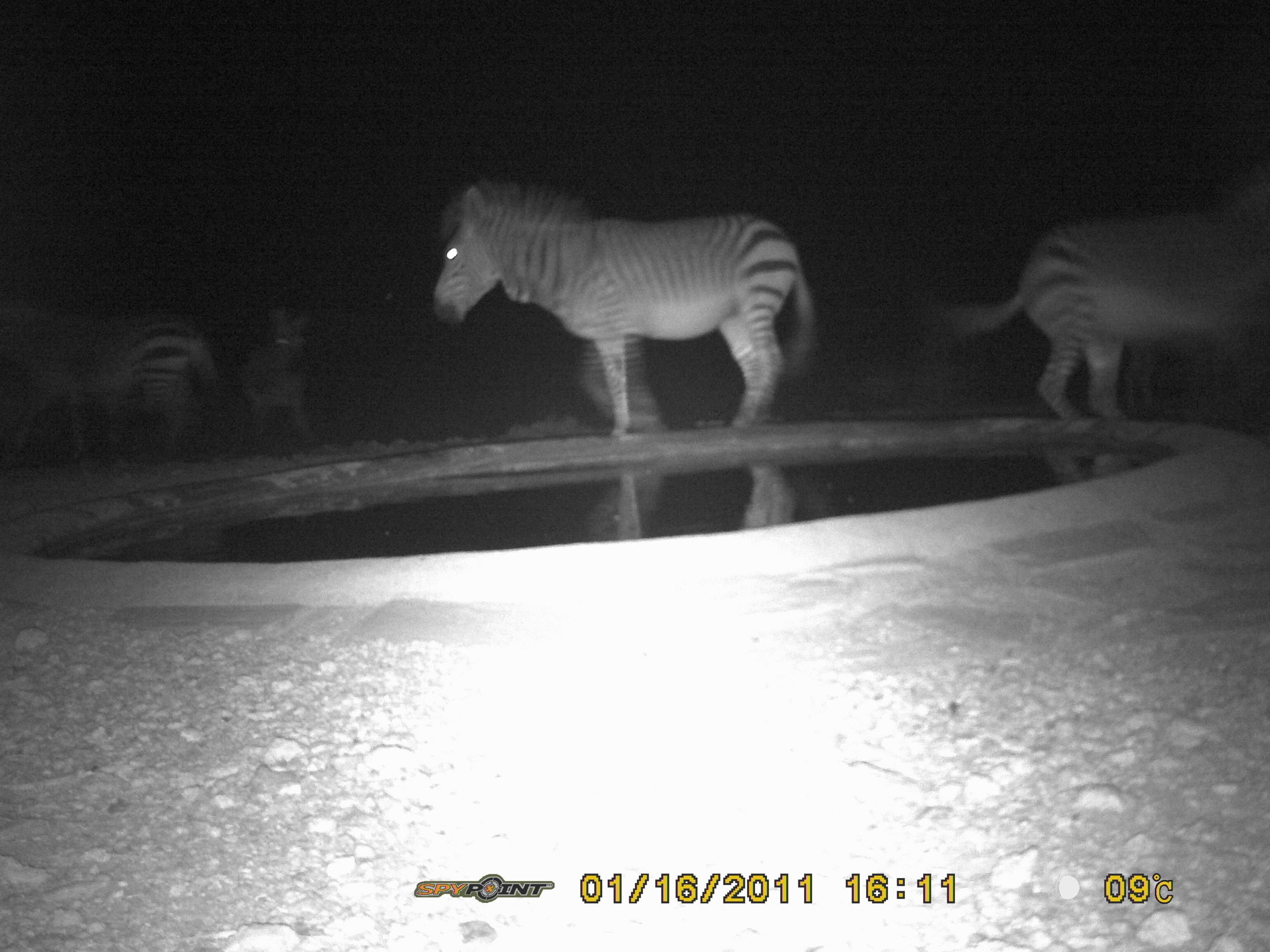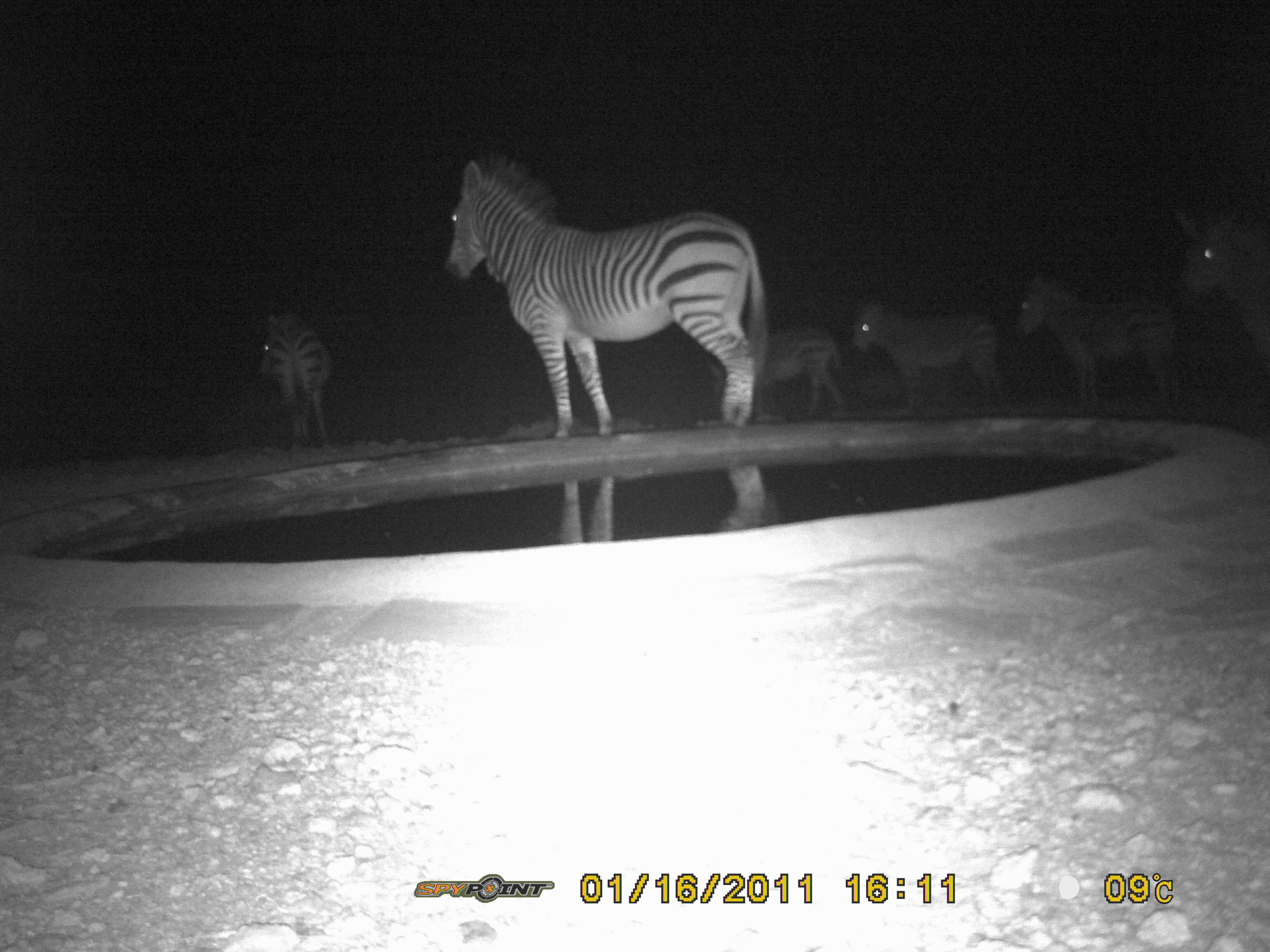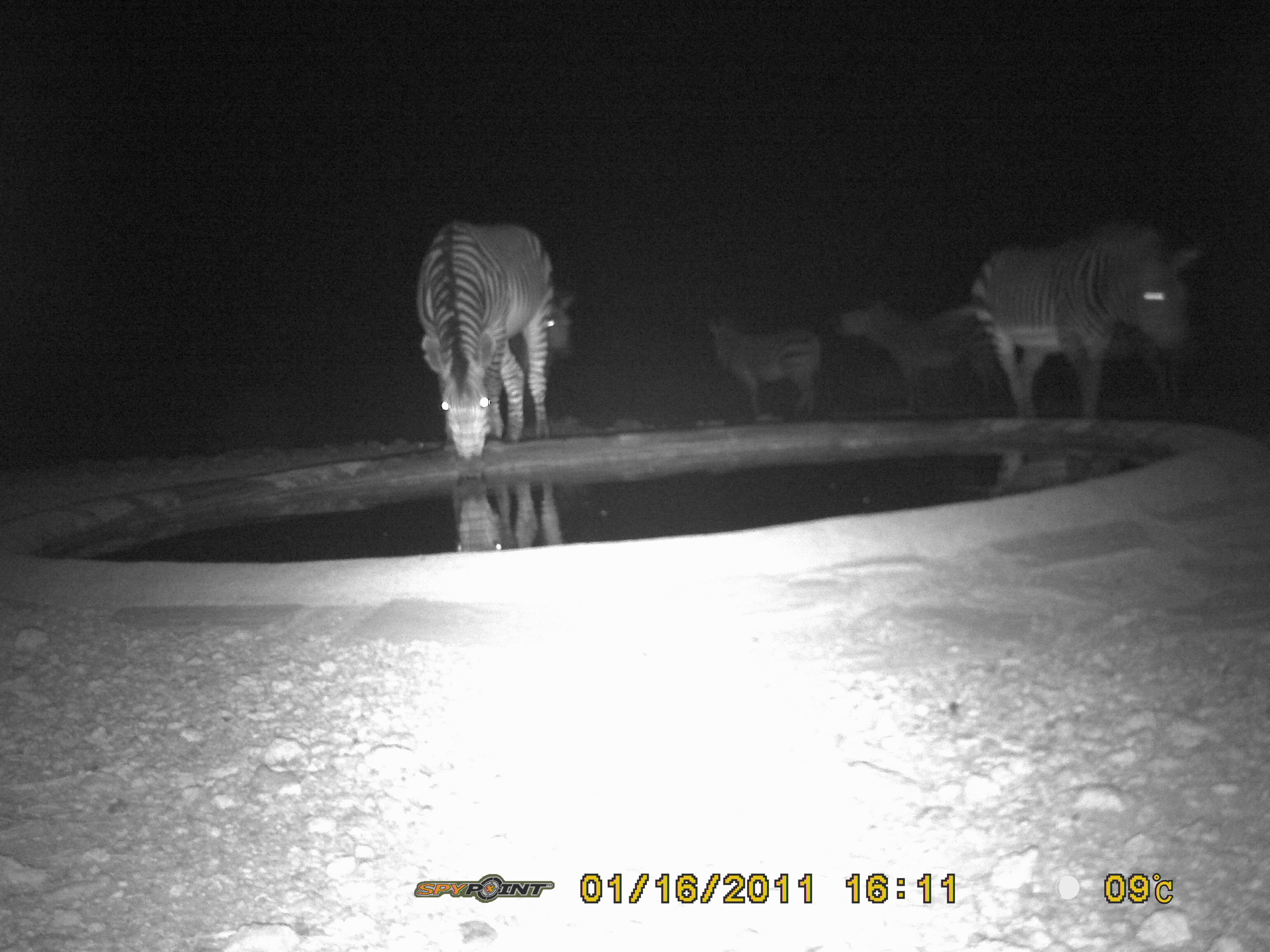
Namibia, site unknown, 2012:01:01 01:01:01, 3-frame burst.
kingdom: Animalia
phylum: Chordata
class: Mammalia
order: Perissodactyla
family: Equidae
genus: Equus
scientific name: Equus zebra hartmannae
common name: hartmann's mountain zebra